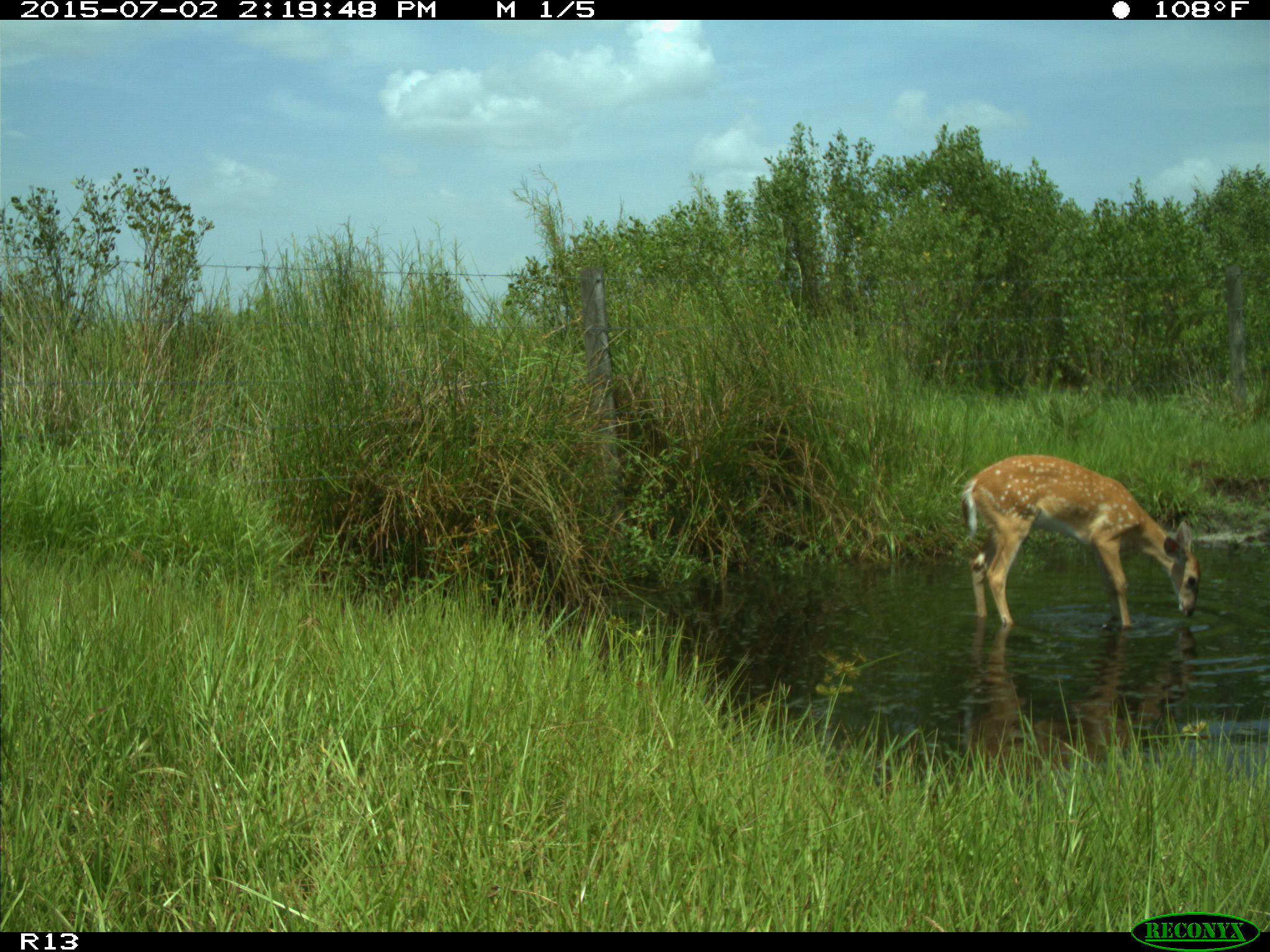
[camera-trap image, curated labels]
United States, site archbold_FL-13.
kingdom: Animalia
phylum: Chordata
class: Mammalia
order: Artiodactyla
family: Cervidae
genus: Odocoileus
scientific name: Odocoileus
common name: deer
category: unidentified deer